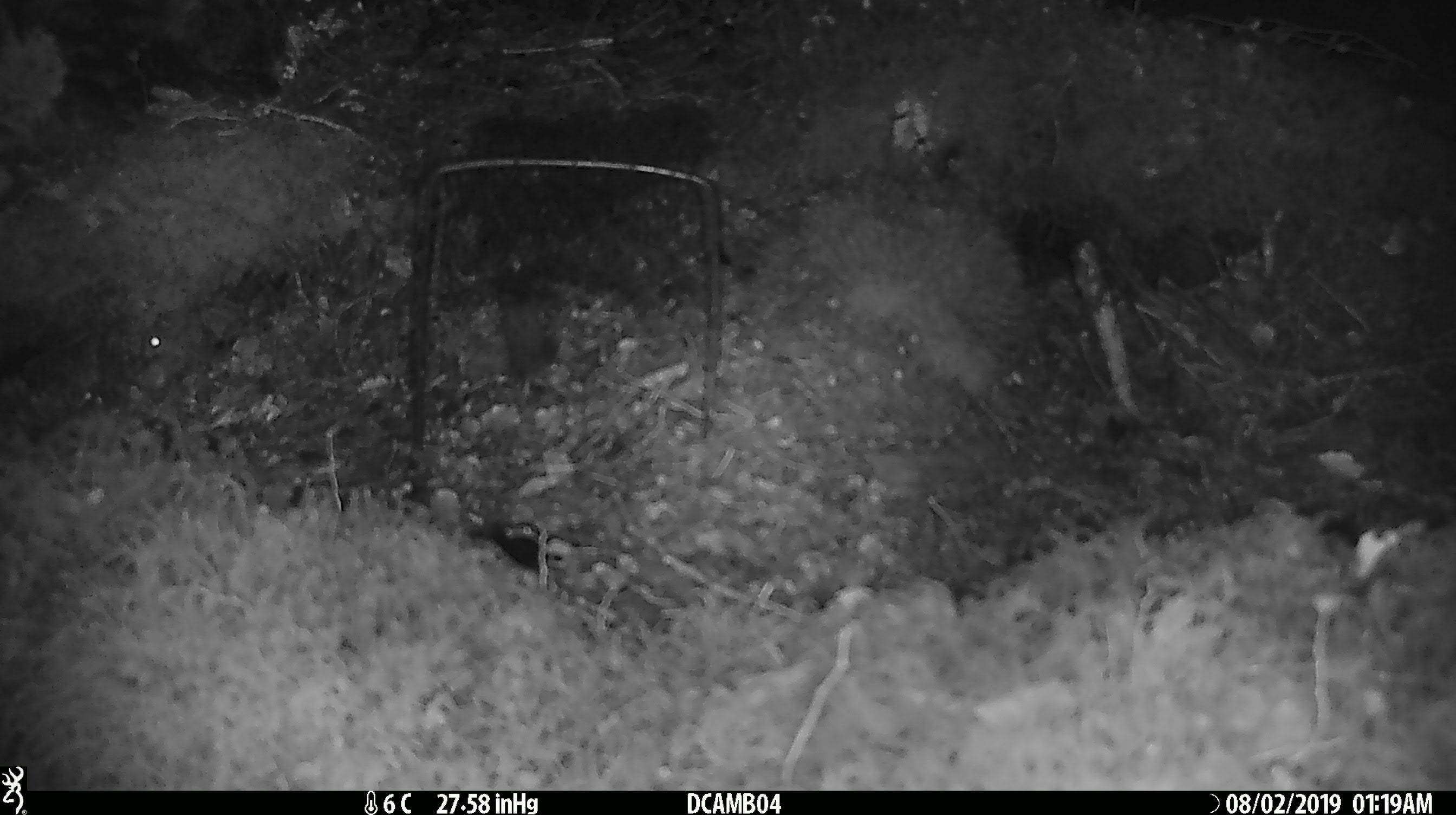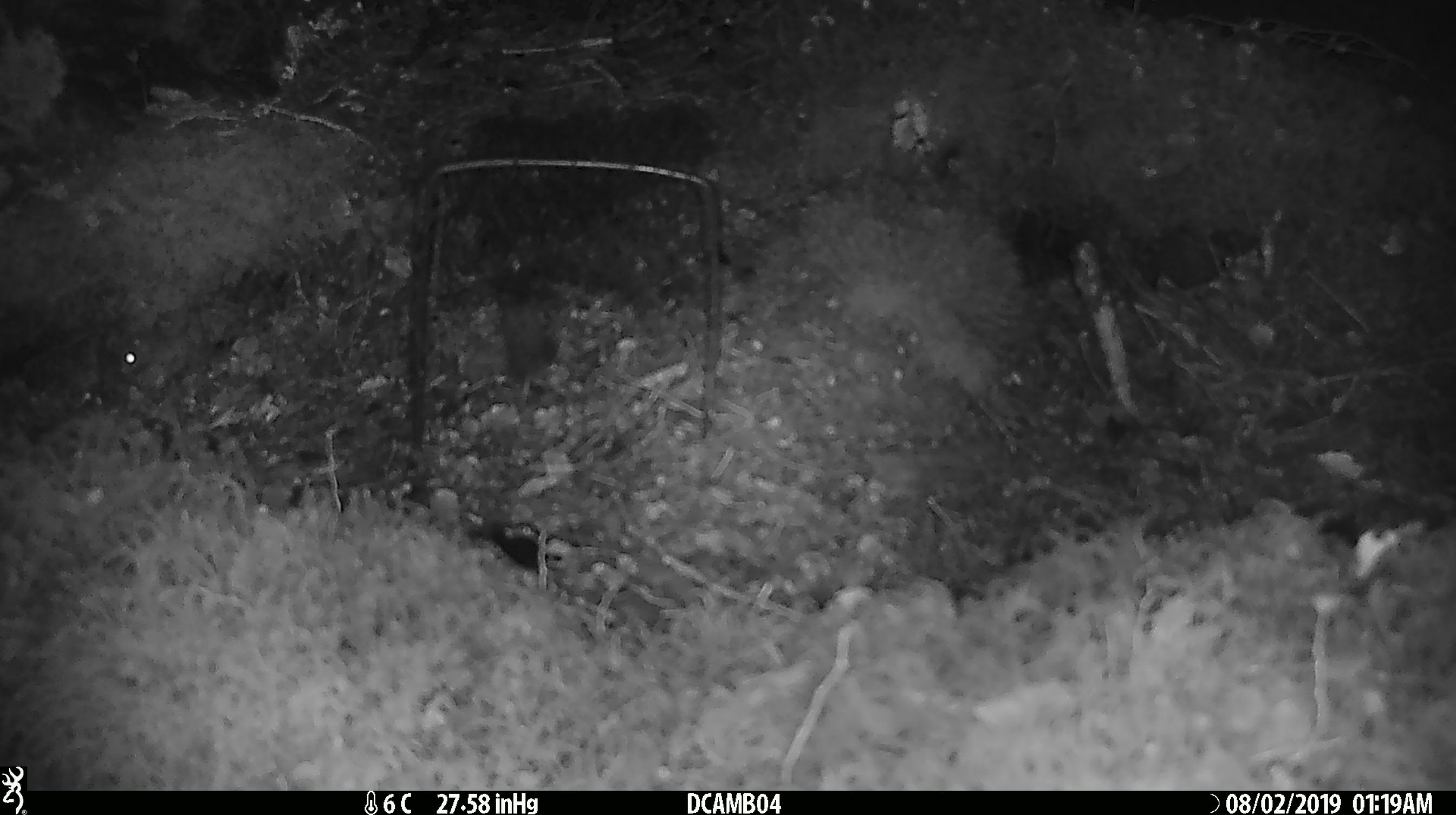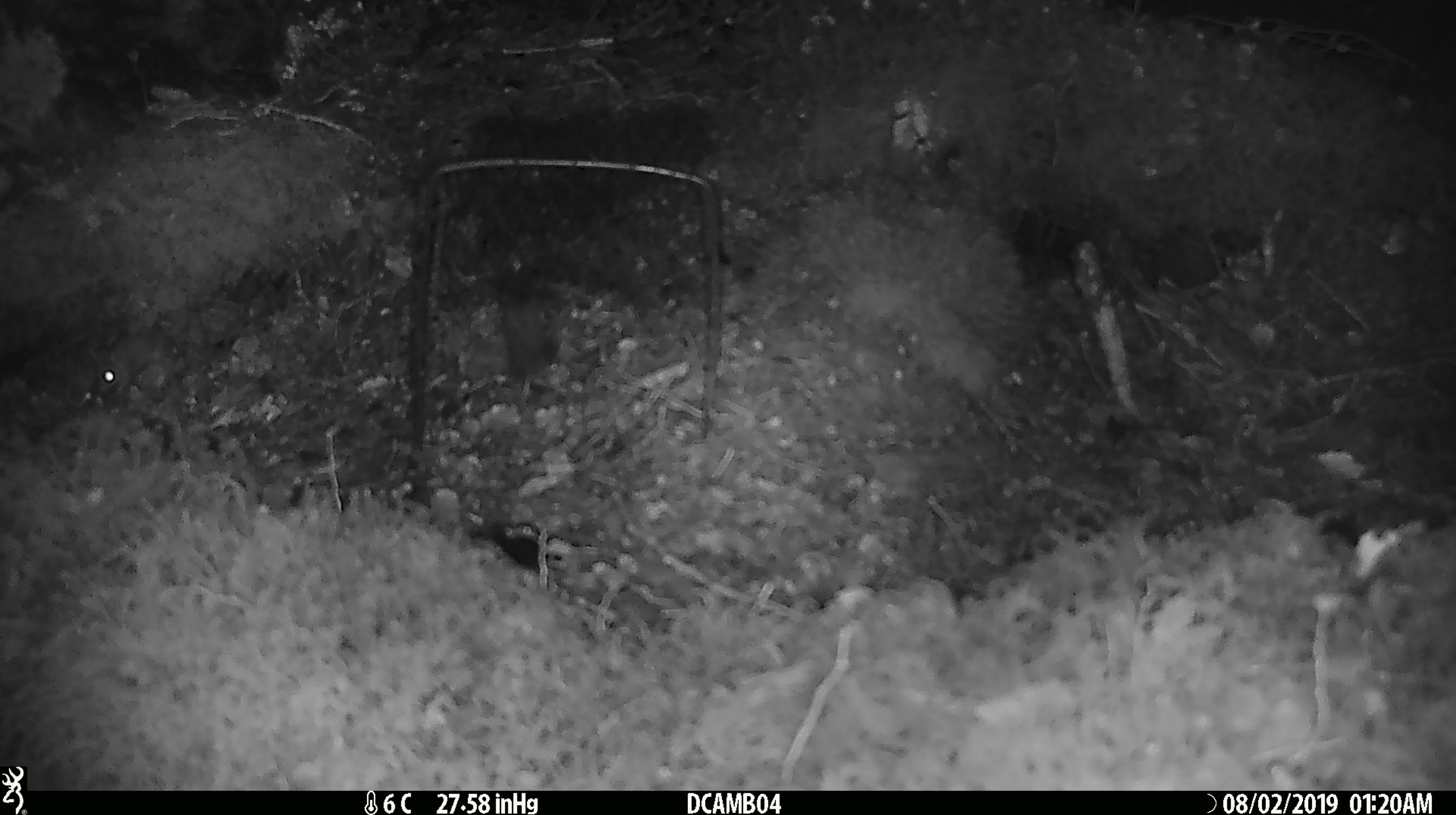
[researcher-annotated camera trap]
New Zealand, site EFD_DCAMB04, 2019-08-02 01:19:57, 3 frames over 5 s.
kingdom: Animalia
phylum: Chordata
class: Mammalia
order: Rodentia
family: Muridae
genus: Mus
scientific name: Mus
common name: mouse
Mouse (Mus).